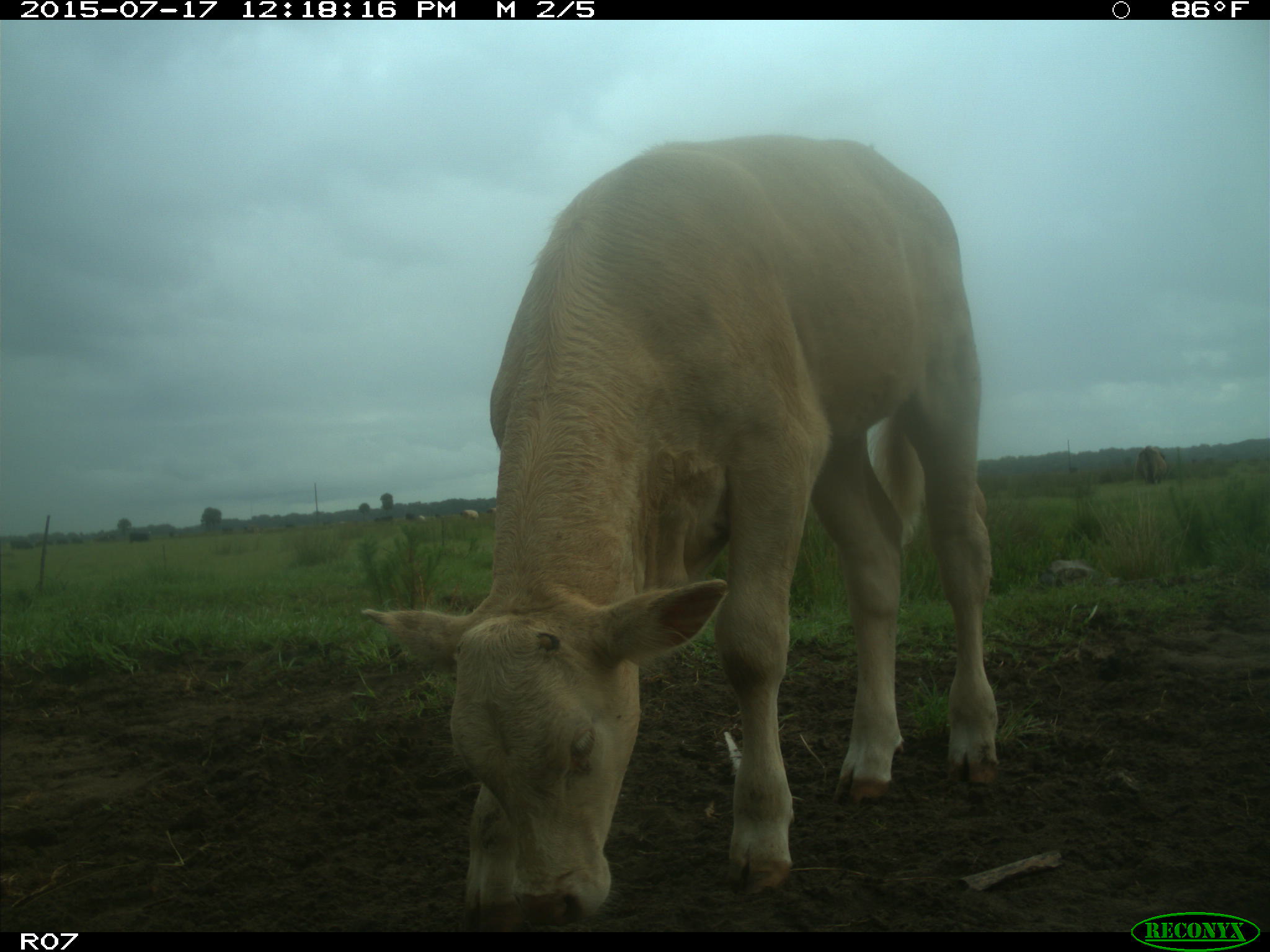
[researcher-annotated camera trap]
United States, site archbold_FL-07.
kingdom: Animalia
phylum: Chordata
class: Mammalia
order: Artiodactyla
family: Bovidae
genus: Bos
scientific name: Bos taurus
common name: domestic cow